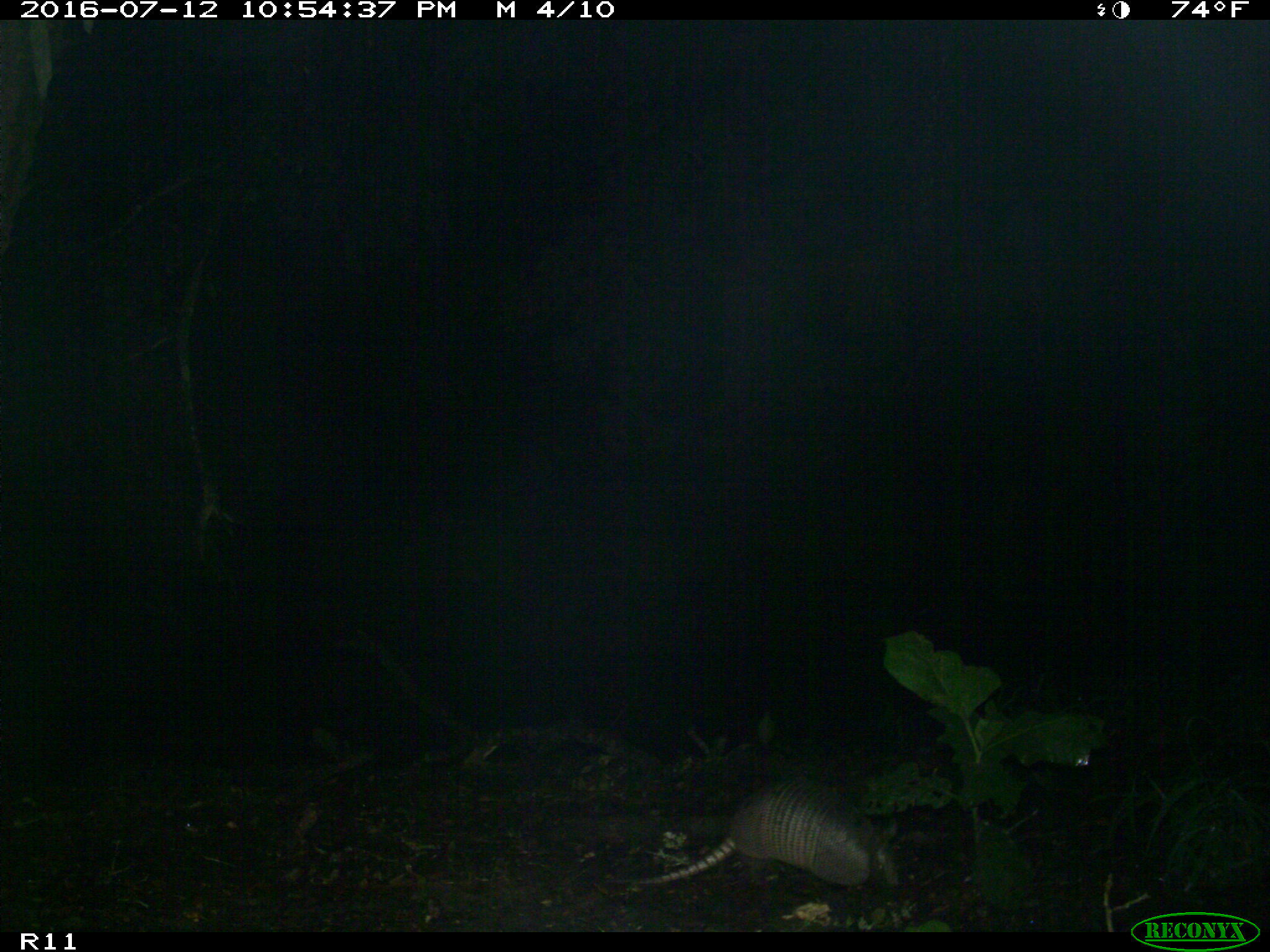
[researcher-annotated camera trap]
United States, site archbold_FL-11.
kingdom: Animalia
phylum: Chordata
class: Mammalia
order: Cingulata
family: Dasypodidae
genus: Dasypus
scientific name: Dasypus novemcinctus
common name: nine-banded armadillo